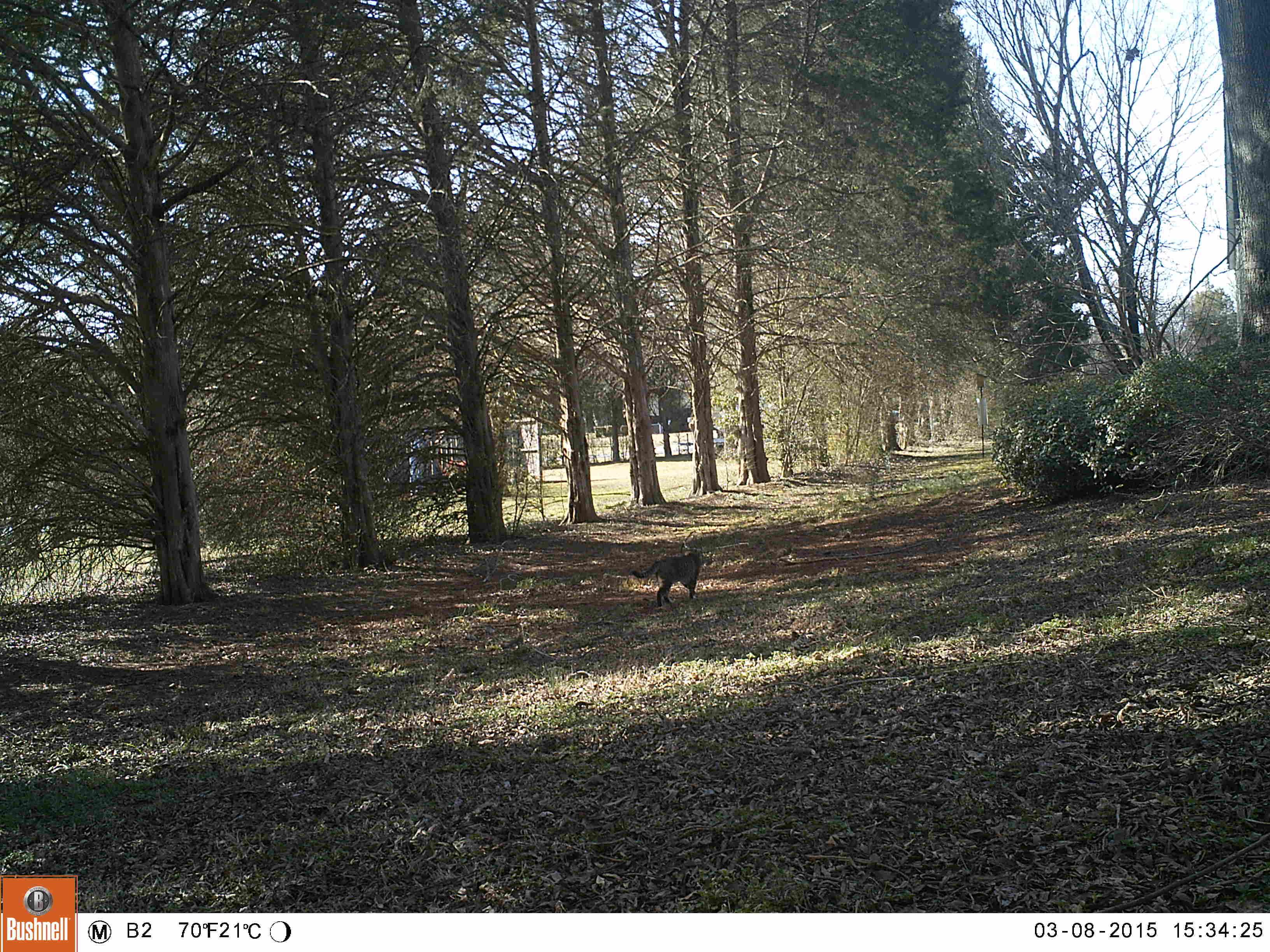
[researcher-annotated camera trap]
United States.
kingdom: Animalia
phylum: Chordata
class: Mammalia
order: Carnivora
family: Felidae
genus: Felis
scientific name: Felis catus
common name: domestic cat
Domestic Cat (Felis catus).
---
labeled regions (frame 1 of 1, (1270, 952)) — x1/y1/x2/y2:
Domestic Cat: 624/538/713/614